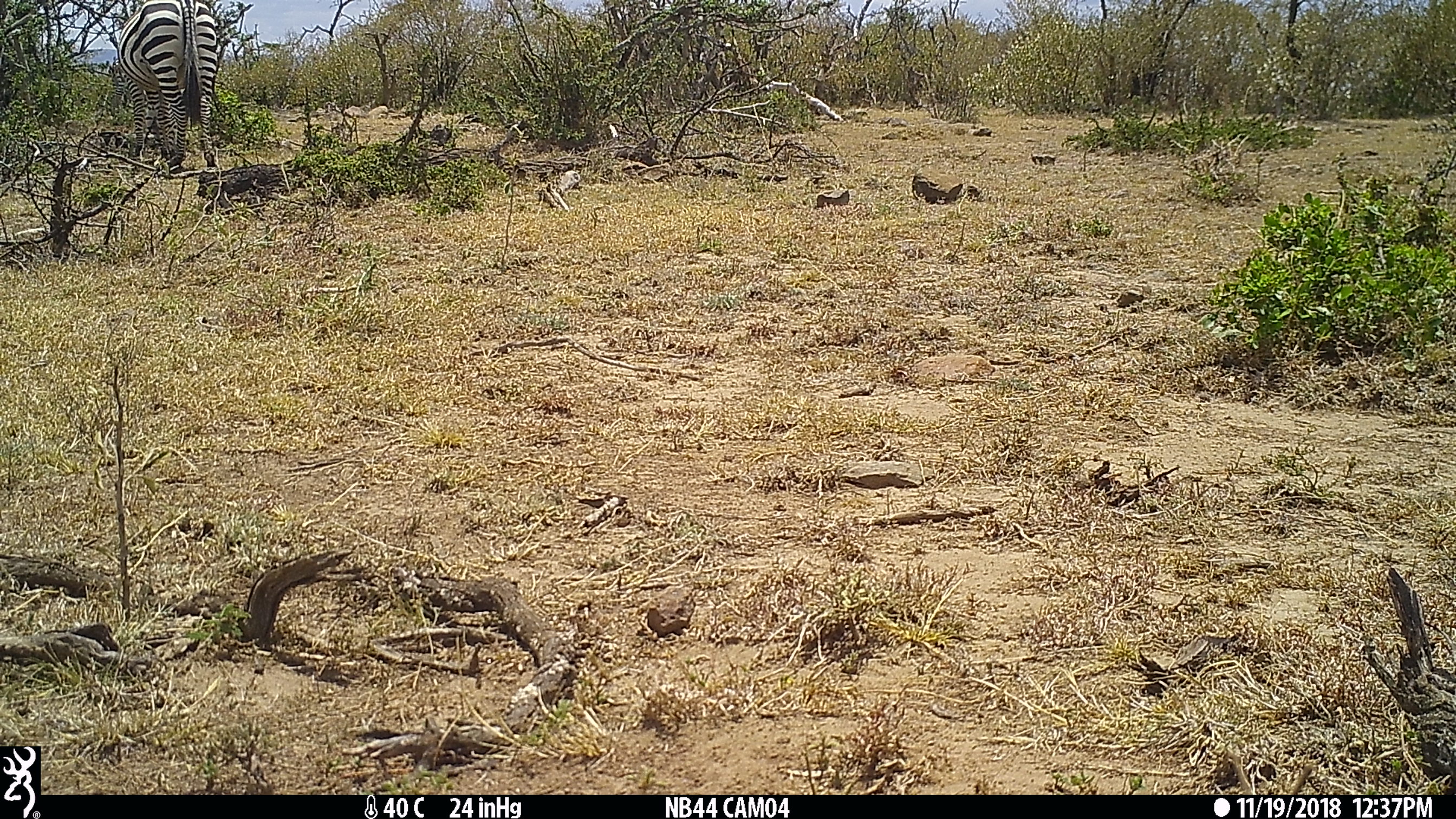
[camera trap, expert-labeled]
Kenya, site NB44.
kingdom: Animalia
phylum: Chordata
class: Mammalia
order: Perissodactyla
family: Equidae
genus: Equus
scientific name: Equus quagga burchellii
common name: burchell's zebra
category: zebra